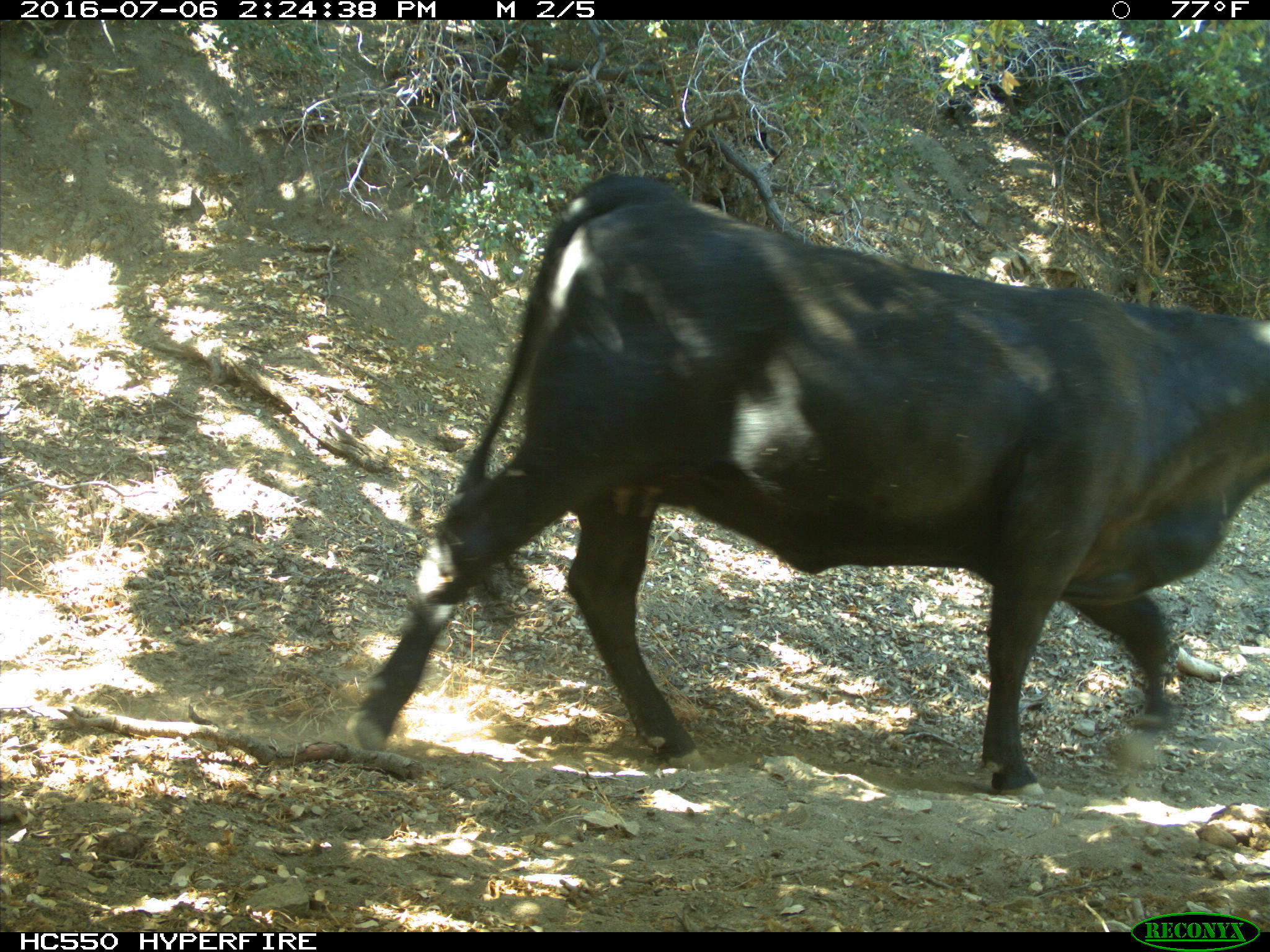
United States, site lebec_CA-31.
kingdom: Animalia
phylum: Chordata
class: Mammalia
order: Artiodactyla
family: Bovidae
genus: Bos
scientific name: Bos taurus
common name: domestic cow